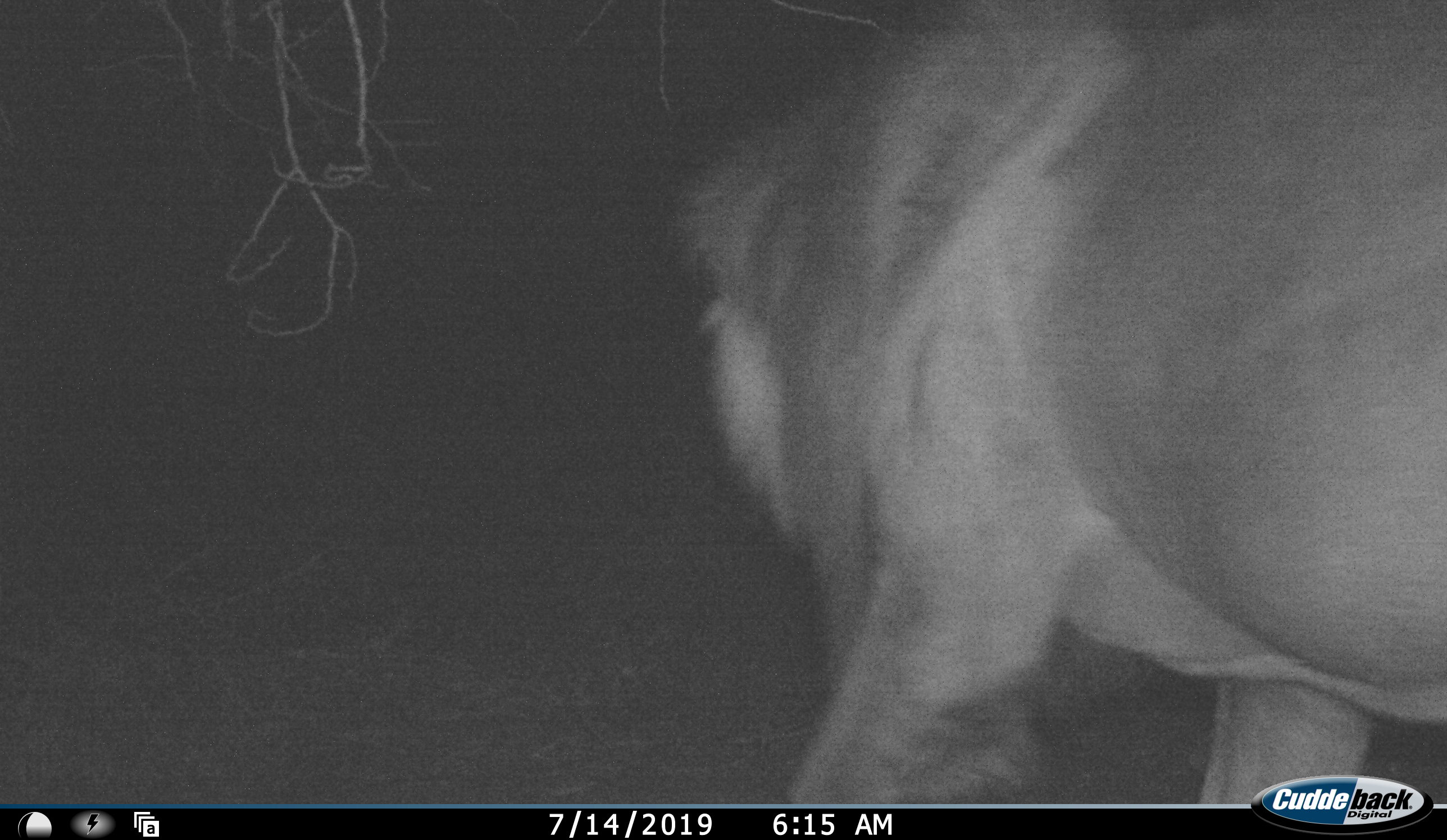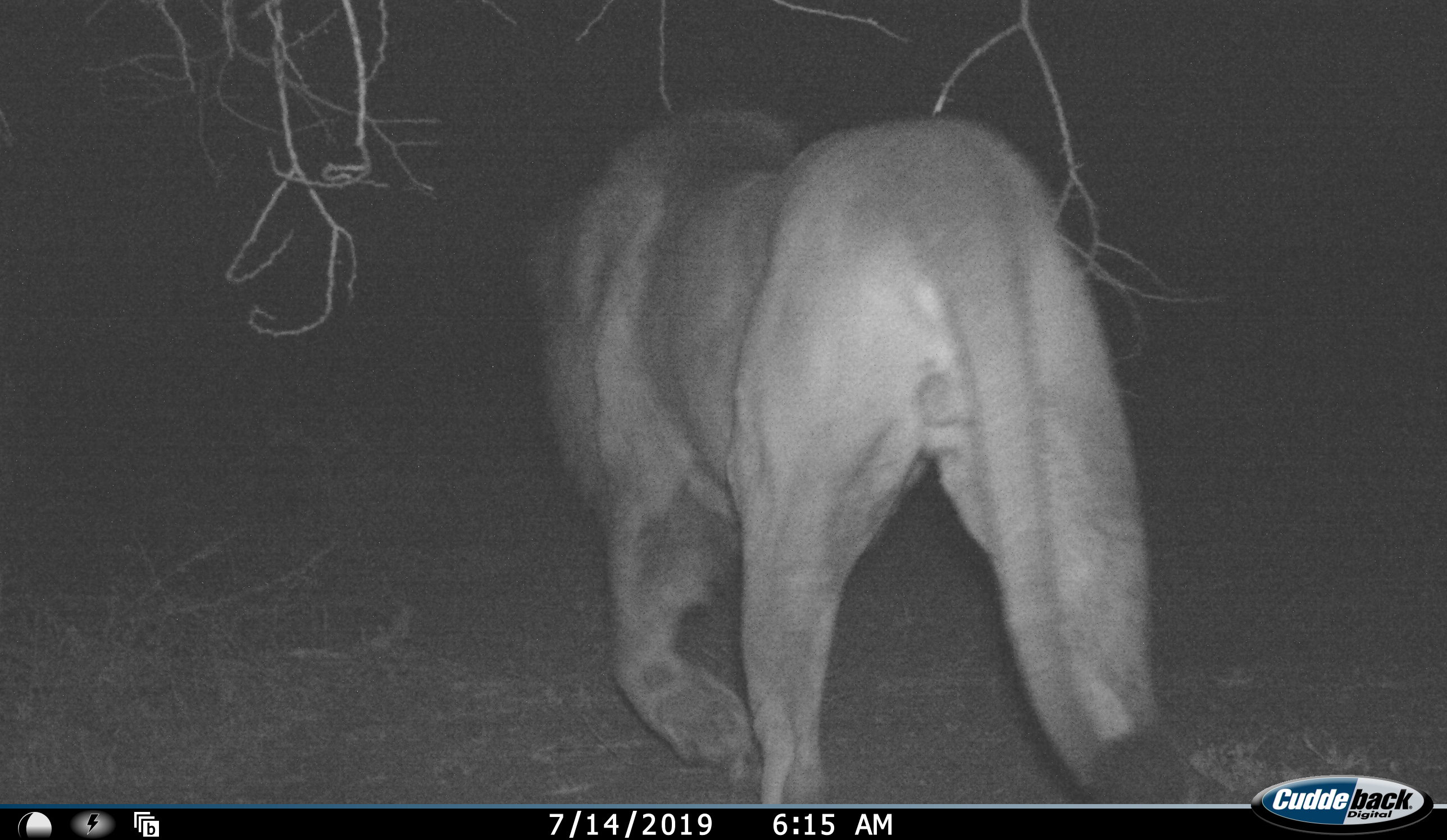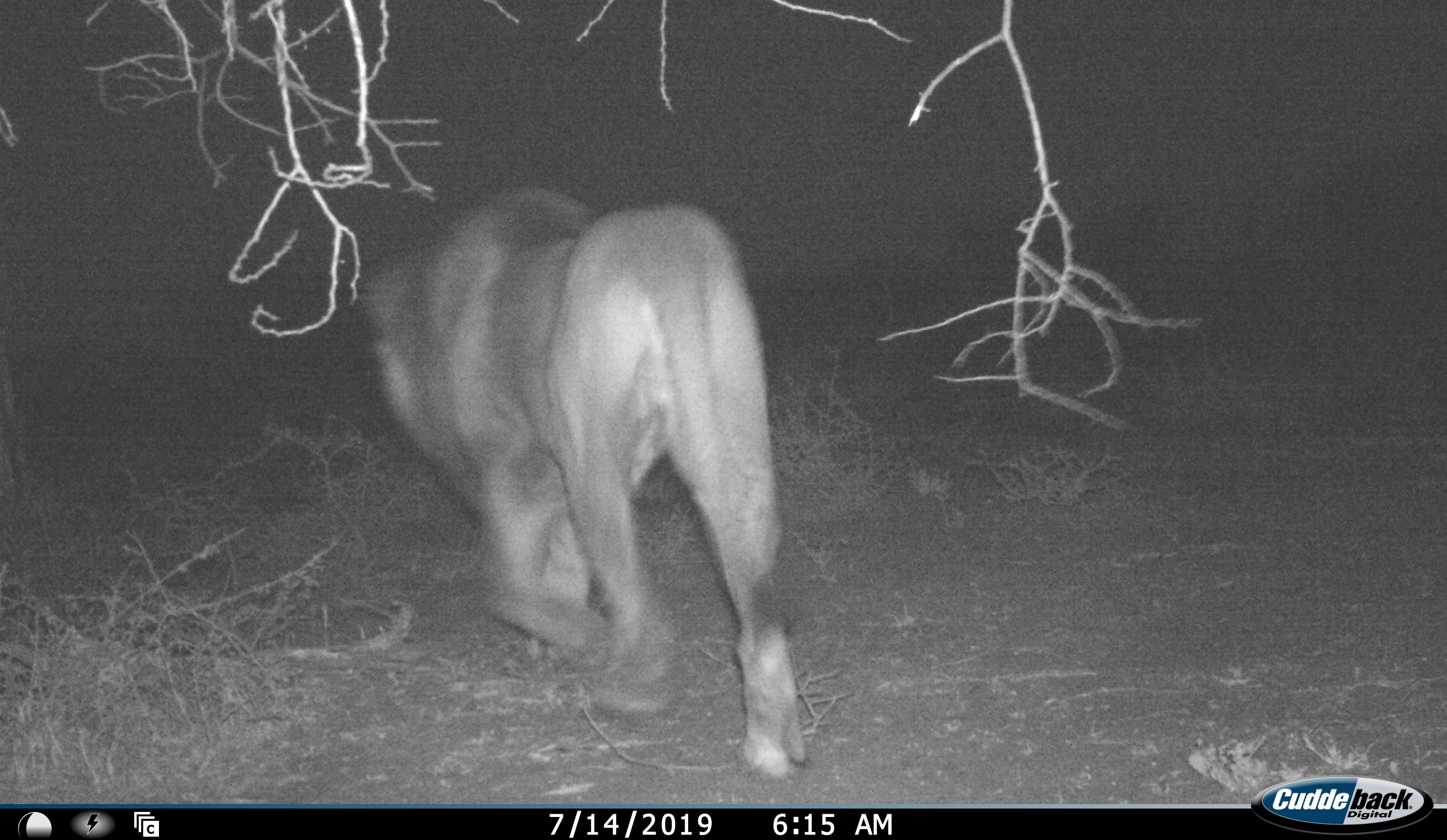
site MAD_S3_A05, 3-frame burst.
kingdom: Animalia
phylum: Chordata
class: Mammalia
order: Carnivora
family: Felidae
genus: Panthera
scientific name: Panthera leo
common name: lion male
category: lionmale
Lionmale (lion male) (Panthera leo), count 1. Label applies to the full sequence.